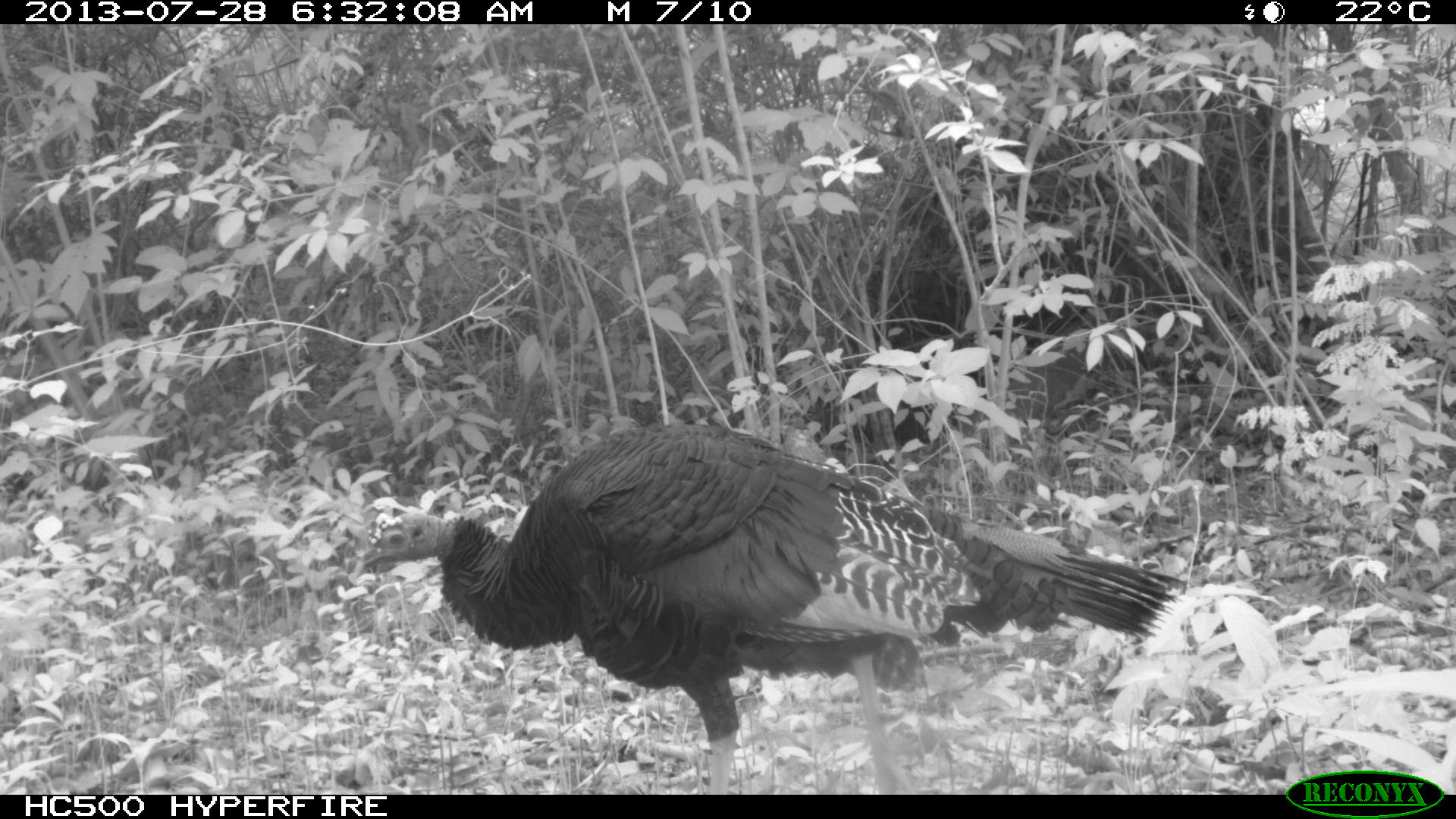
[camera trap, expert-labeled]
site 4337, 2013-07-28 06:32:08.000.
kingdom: Animalia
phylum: Chordata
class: Aves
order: Galliformes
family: Phasianidae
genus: Meleagris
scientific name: Meleagris ocellata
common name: ocellated turkey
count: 1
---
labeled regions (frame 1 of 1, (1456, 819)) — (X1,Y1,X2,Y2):
meleagris ocellata: (352,419,1188,793)